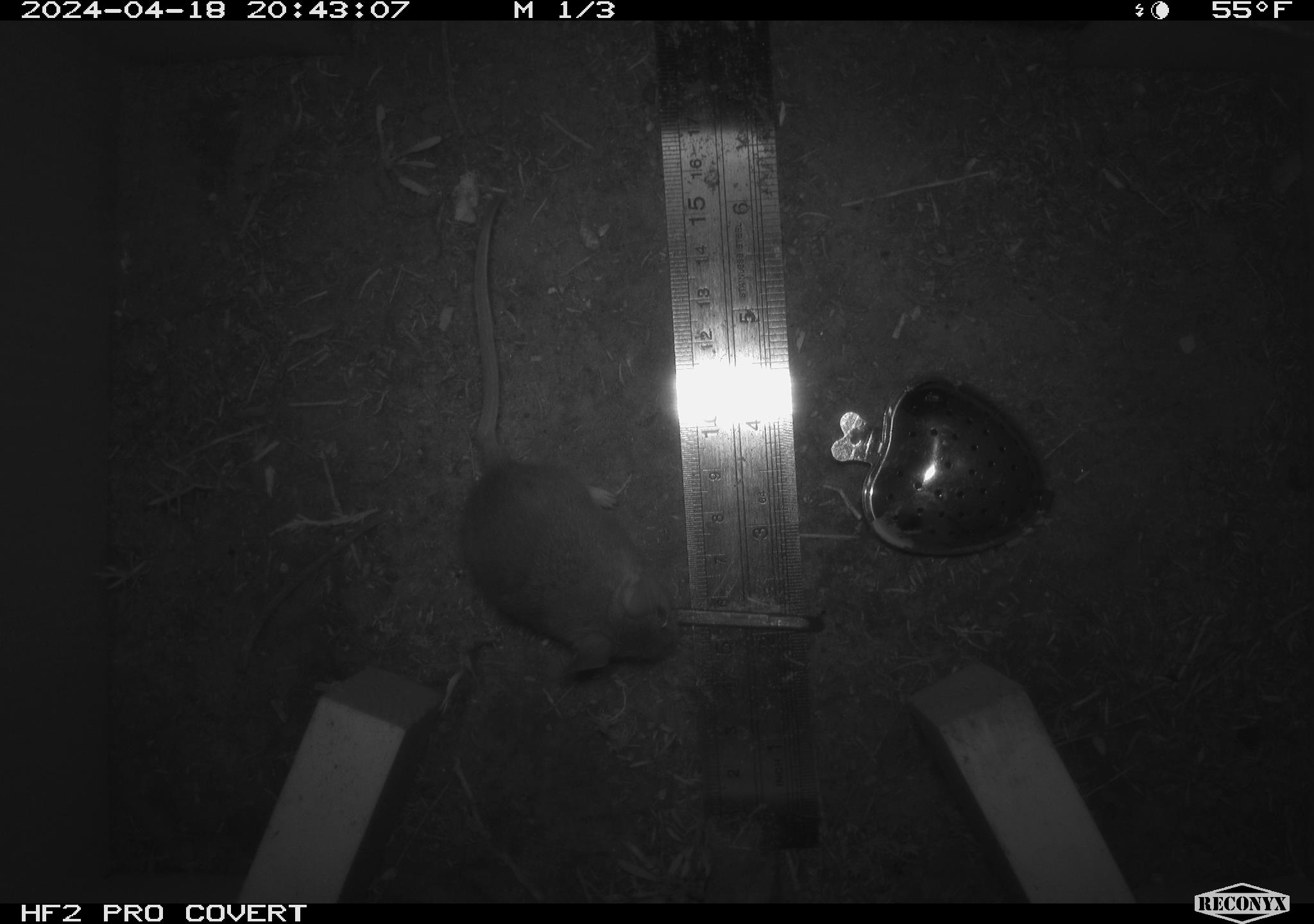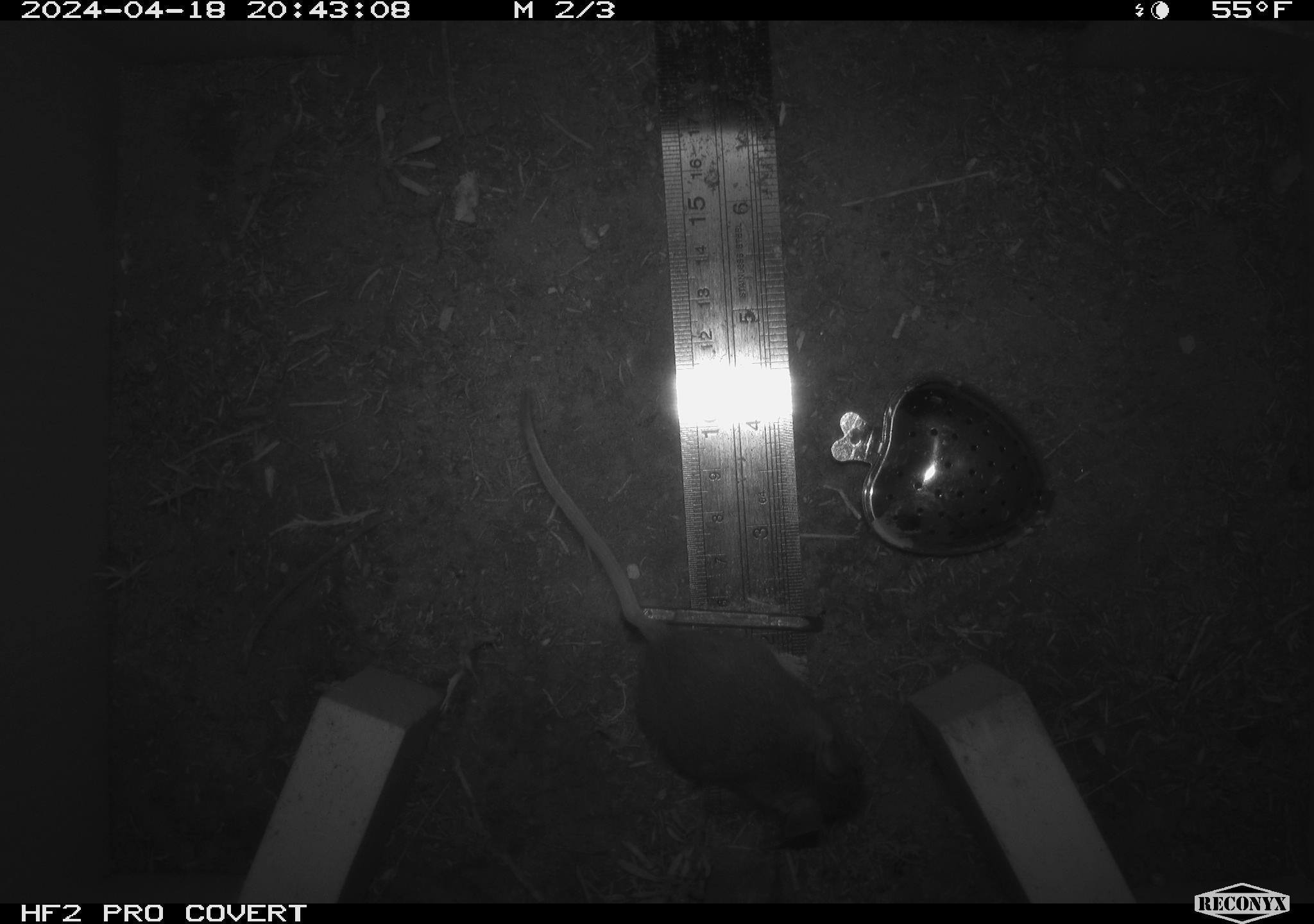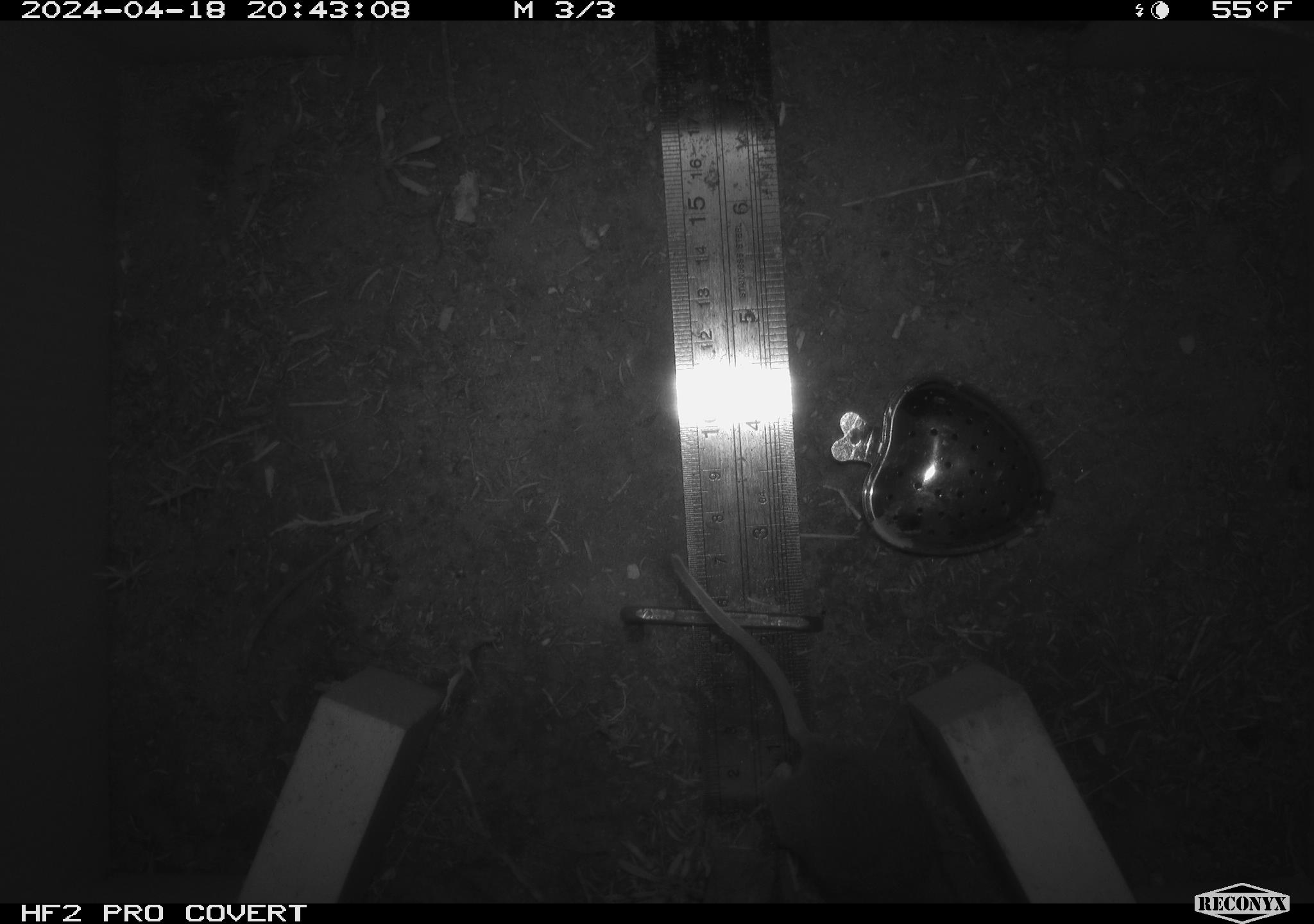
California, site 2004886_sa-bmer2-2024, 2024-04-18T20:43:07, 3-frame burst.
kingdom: Animalia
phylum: Chordata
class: Mammalia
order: Rodentia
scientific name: Rodentia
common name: mouse species